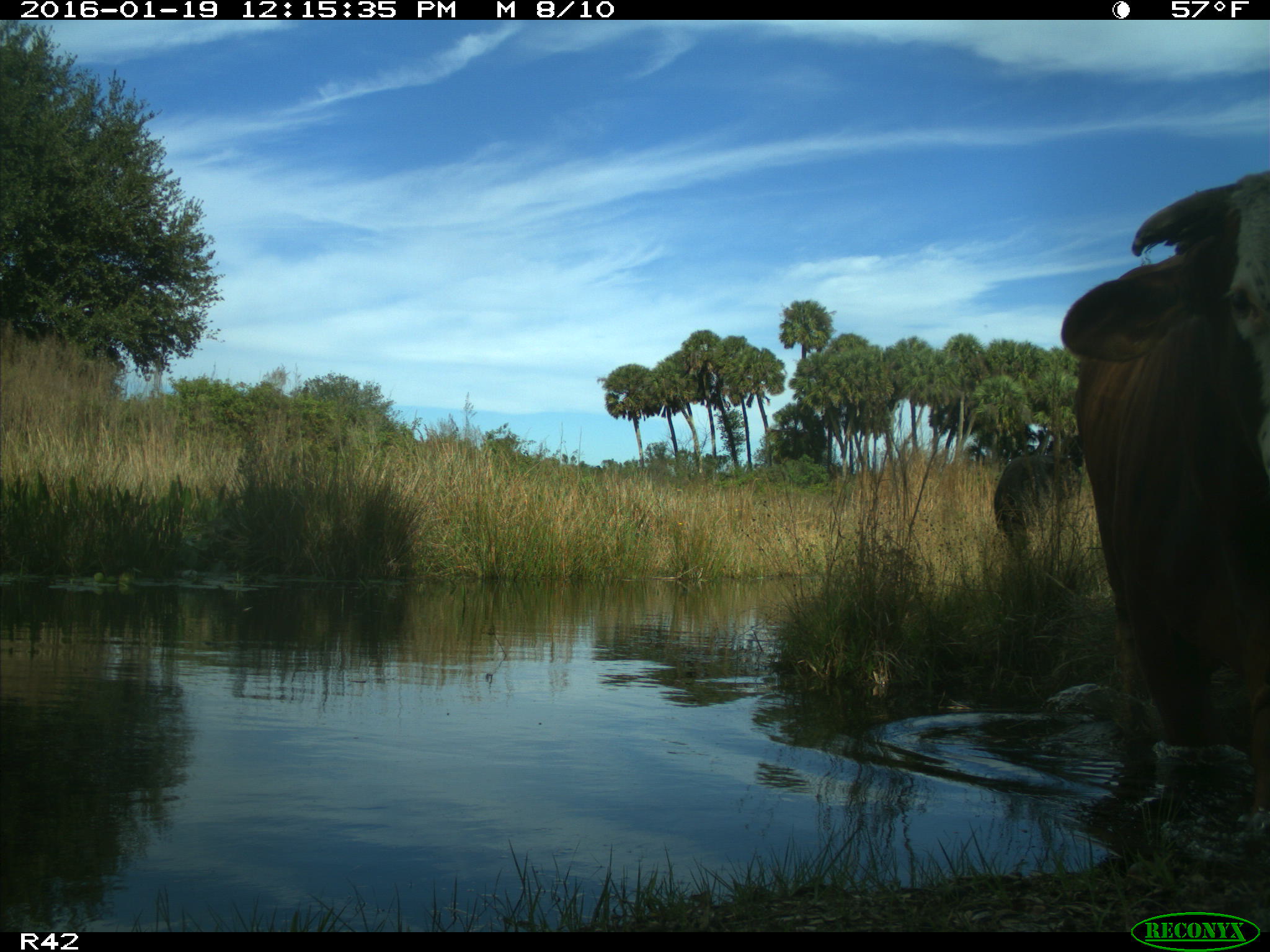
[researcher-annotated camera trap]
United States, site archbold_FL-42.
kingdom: Animalia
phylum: Chordata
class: Mammalia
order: Artiodactyla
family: Bovidae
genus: Bos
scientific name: Bos taurus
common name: domestic cow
Bos taurus (domestic cow).